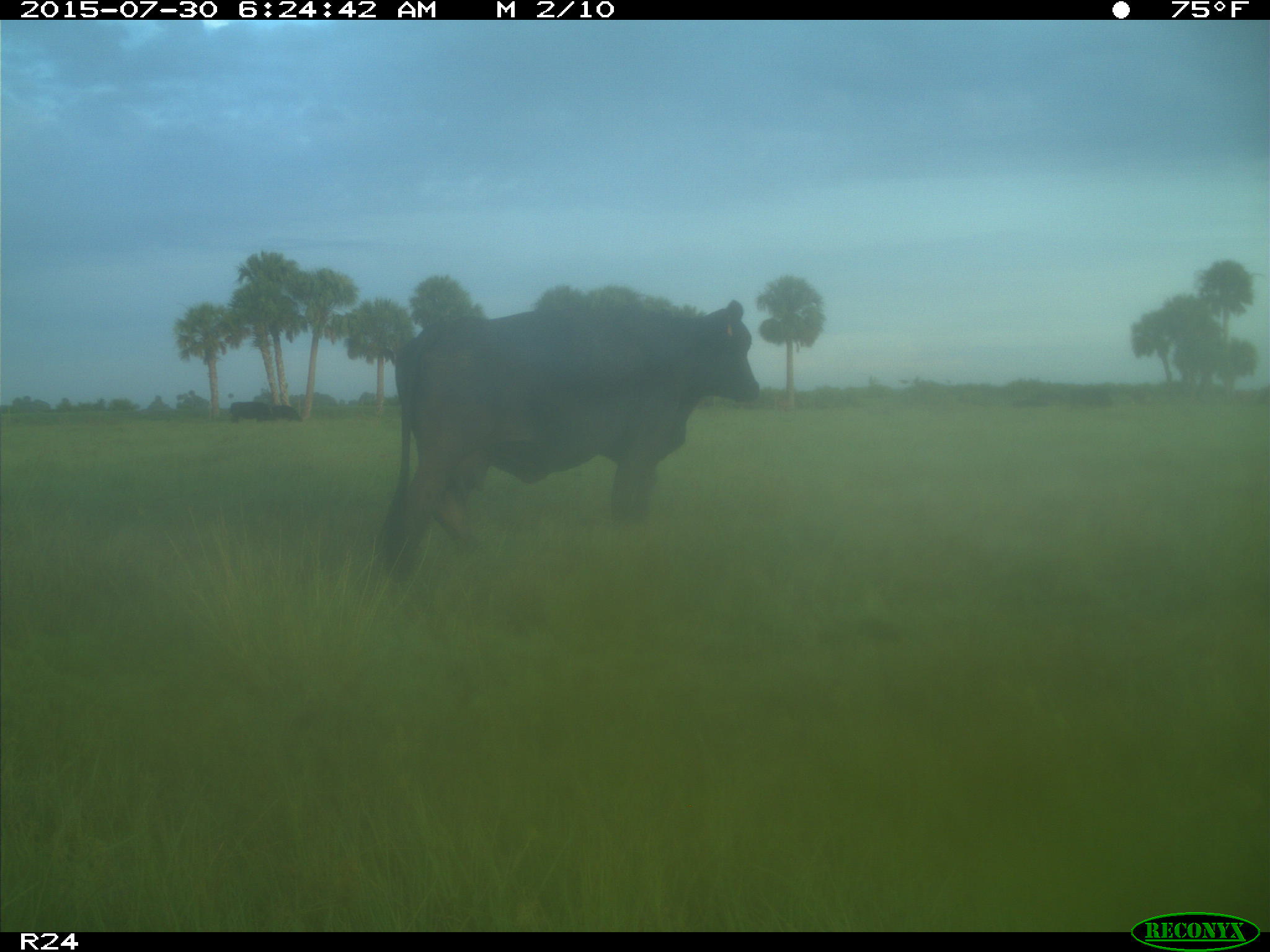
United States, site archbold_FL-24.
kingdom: Animalia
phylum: Chordata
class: Mammalia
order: Artiodactyla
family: Bovidae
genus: Bos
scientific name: Bos taurus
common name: domestic cow